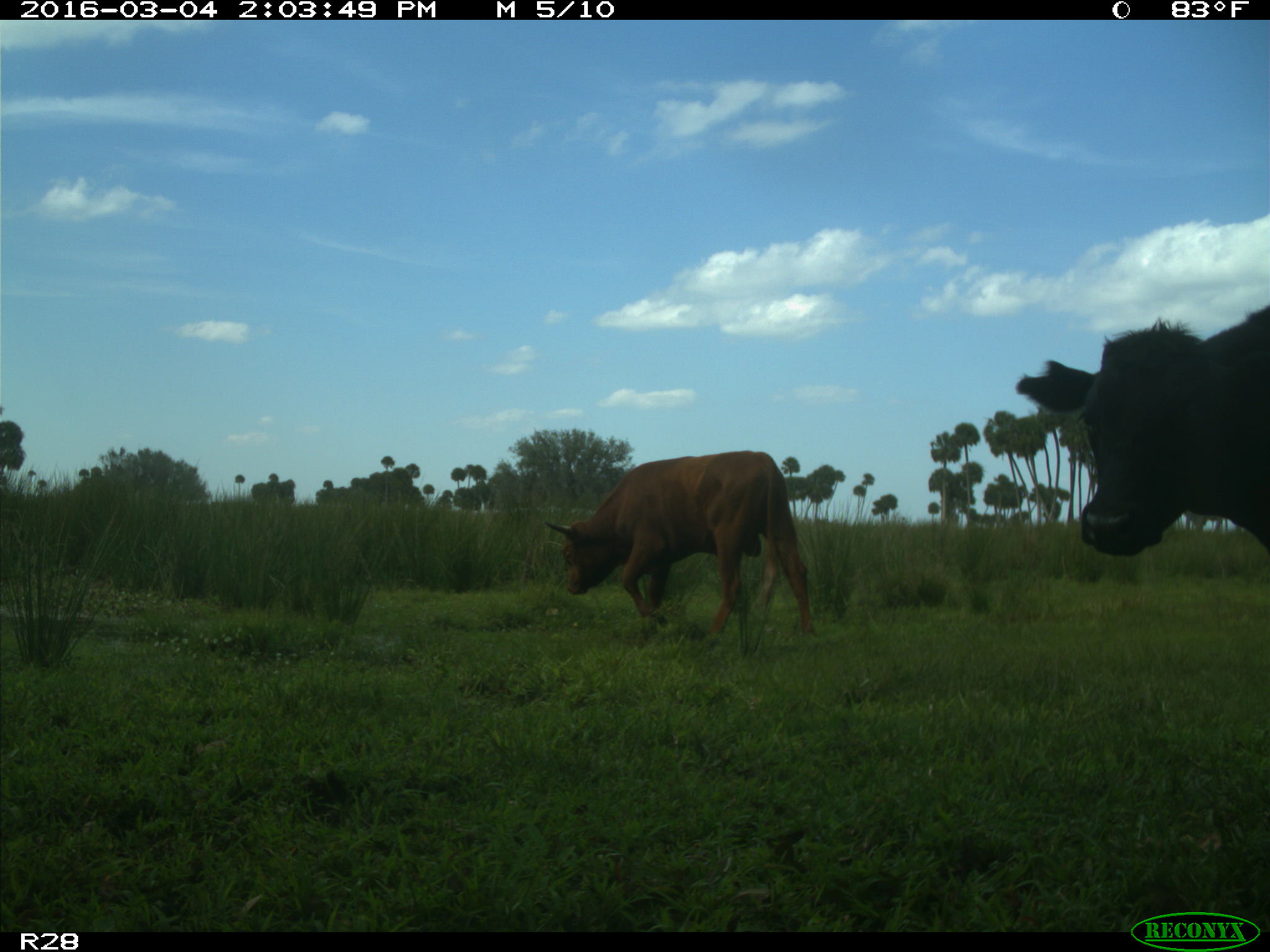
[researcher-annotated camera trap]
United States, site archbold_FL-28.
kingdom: Animalia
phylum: Chordata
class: Mammalia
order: Artiodactyla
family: Bovidae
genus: Bos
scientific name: Bos taurus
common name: domestic cow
Bos taurus (domestic cow).